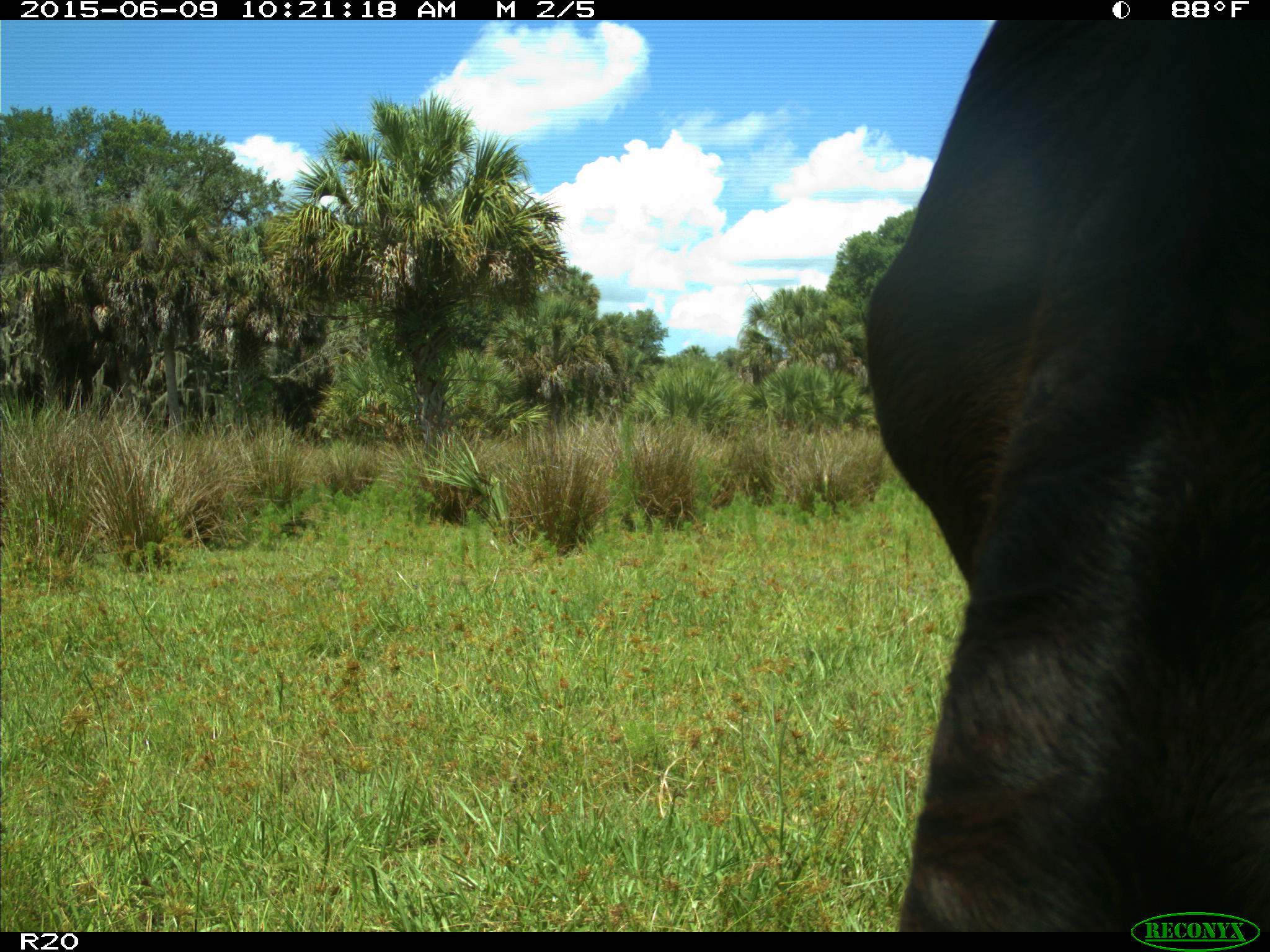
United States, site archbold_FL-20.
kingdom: Animalia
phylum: Chordata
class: Mammalia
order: Artiodactyla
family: Bovidae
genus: Bos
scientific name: Bos taurus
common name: domestic cow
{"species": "Bos taurus (domestic cow)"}